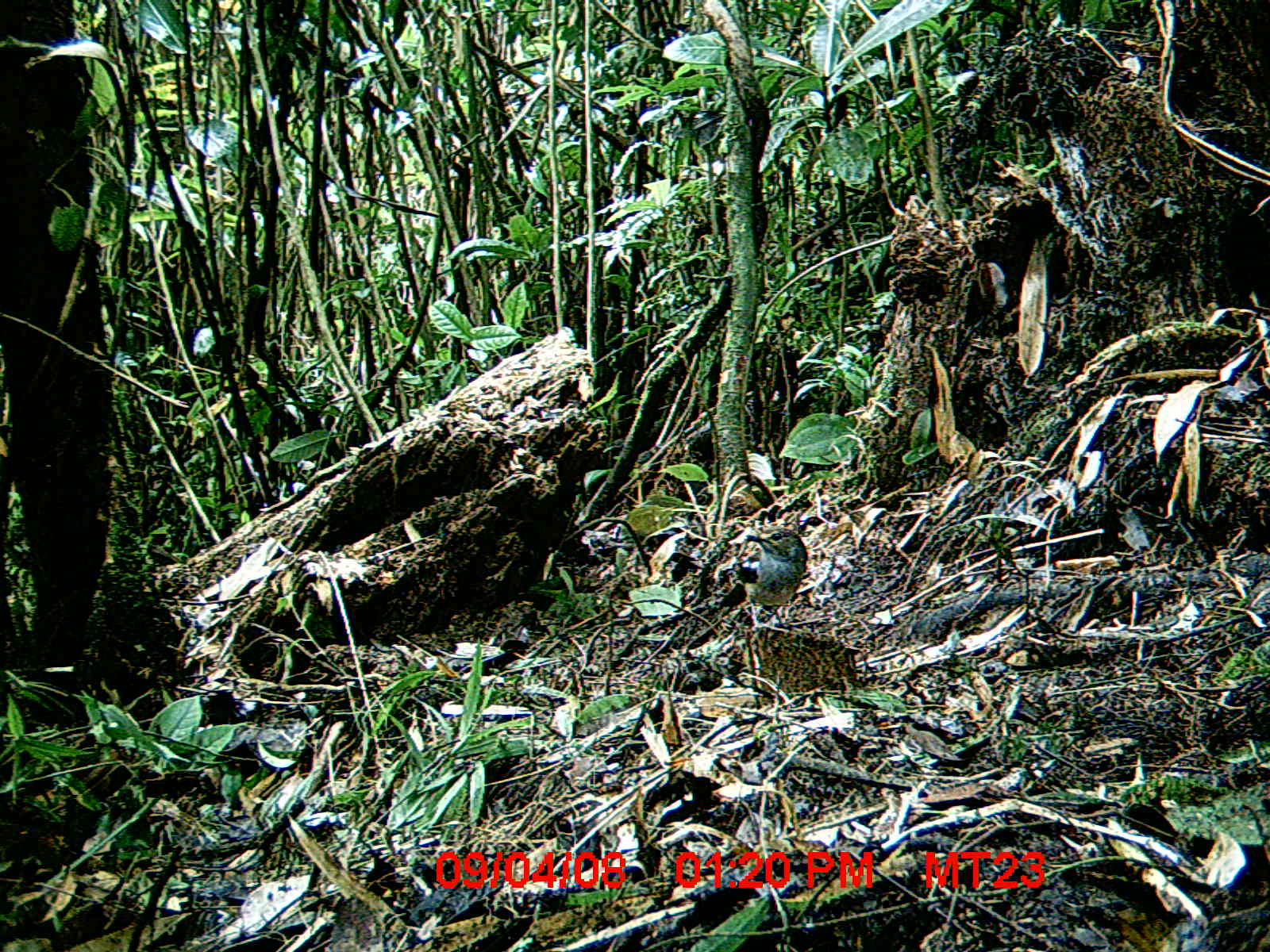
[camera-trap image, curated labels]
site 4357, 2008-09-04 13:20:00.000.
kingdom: Animalia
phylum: Chordata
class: Aves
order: Passeriformes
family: Muscicapidae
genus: Copsychus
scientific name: Copsychus albospecularis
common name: madagascar magpie-robin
Copsychus albospecularis (madagascar magpie-robin), count 1.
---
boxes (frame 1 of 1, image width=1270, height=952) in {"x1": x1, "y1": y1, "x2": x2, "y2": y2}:
copsychus albospecularis: {"x1": 727, "y1": 526, "x2": 808, "y2": 629}